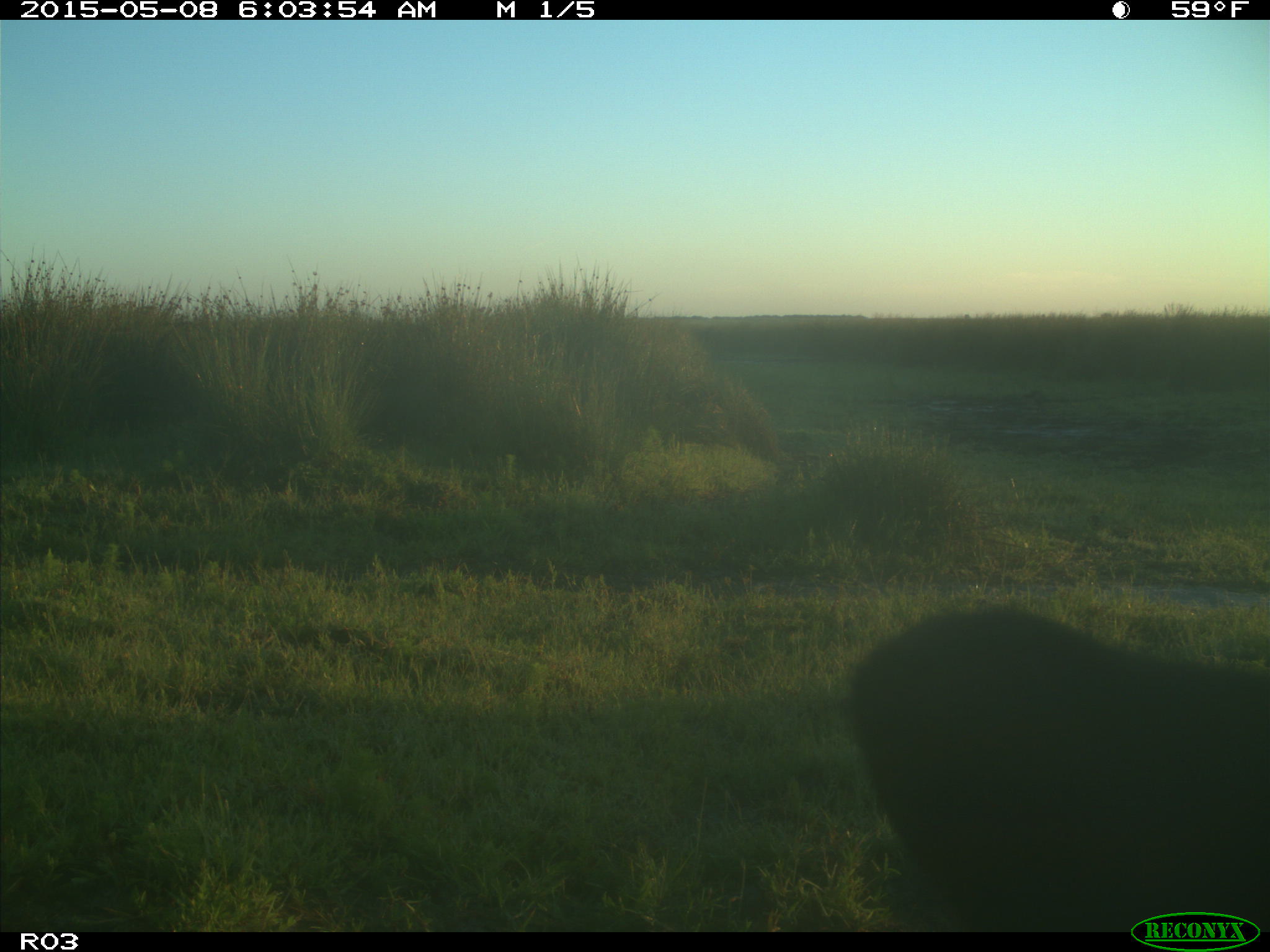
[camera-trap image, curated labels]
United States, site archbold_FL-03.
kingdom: Animalia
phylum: Chordata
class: Mammalia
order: Artiodactyla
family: Bovidae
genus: Bos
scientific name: Bos taurus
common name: domestic cow